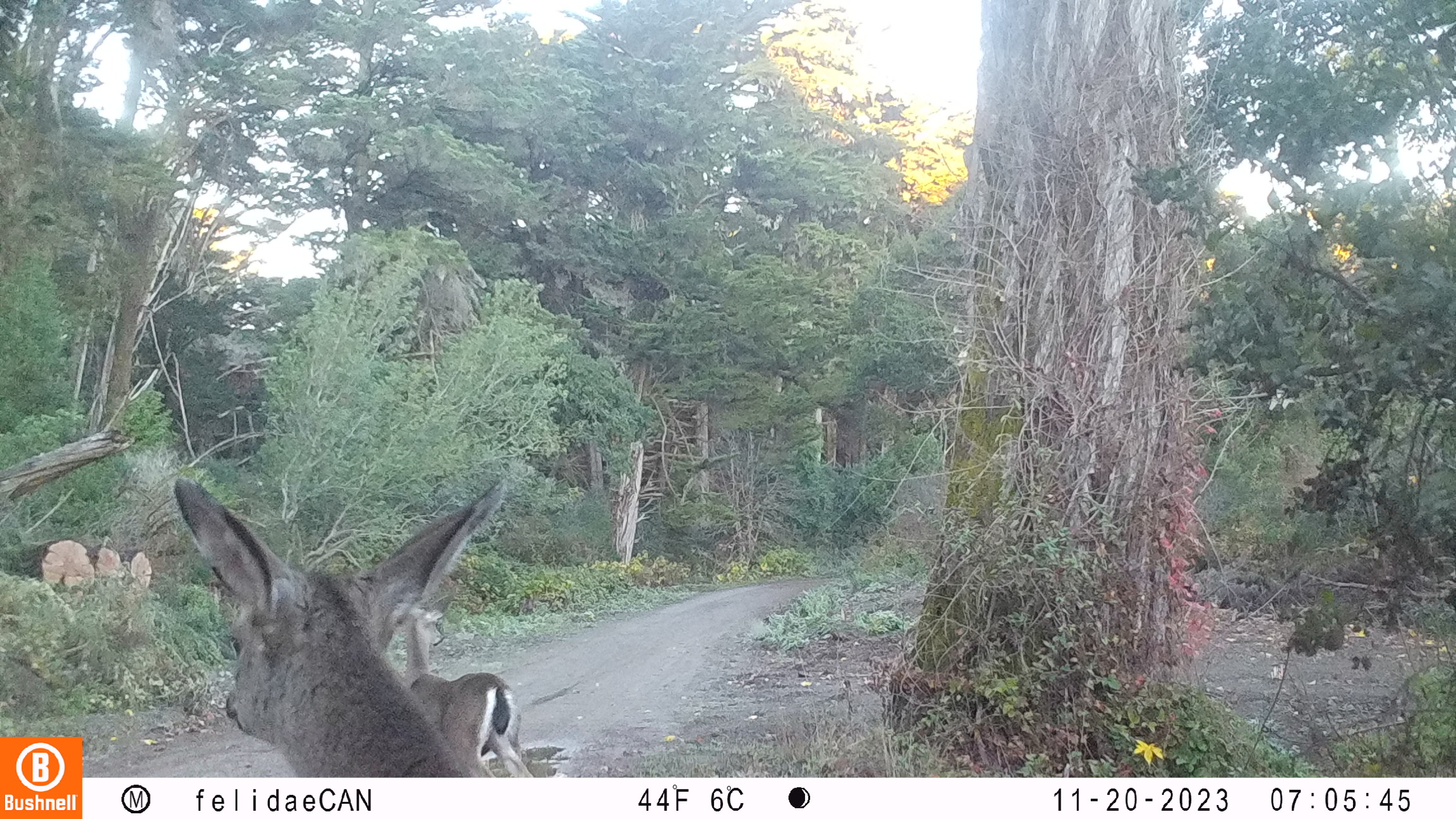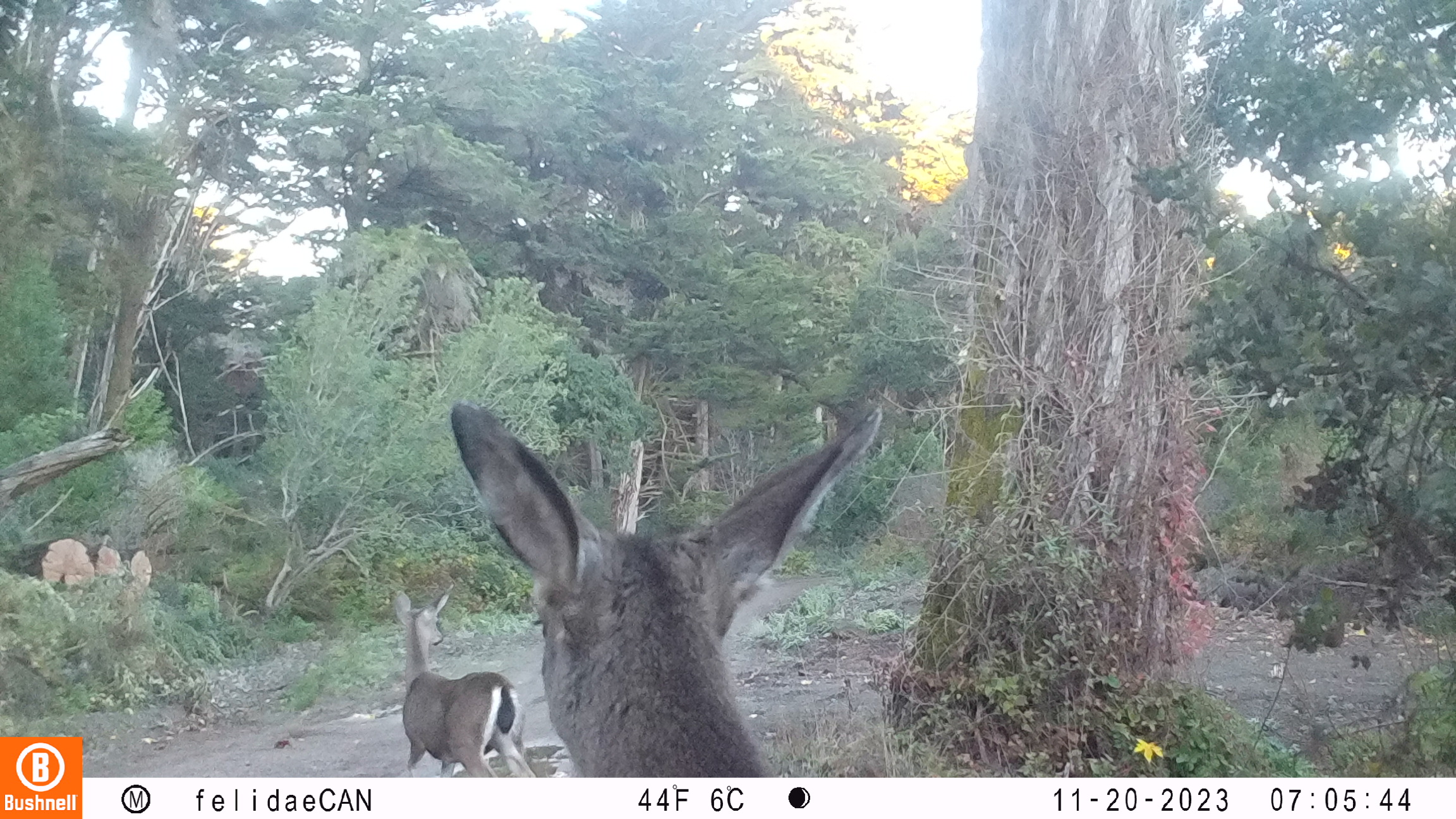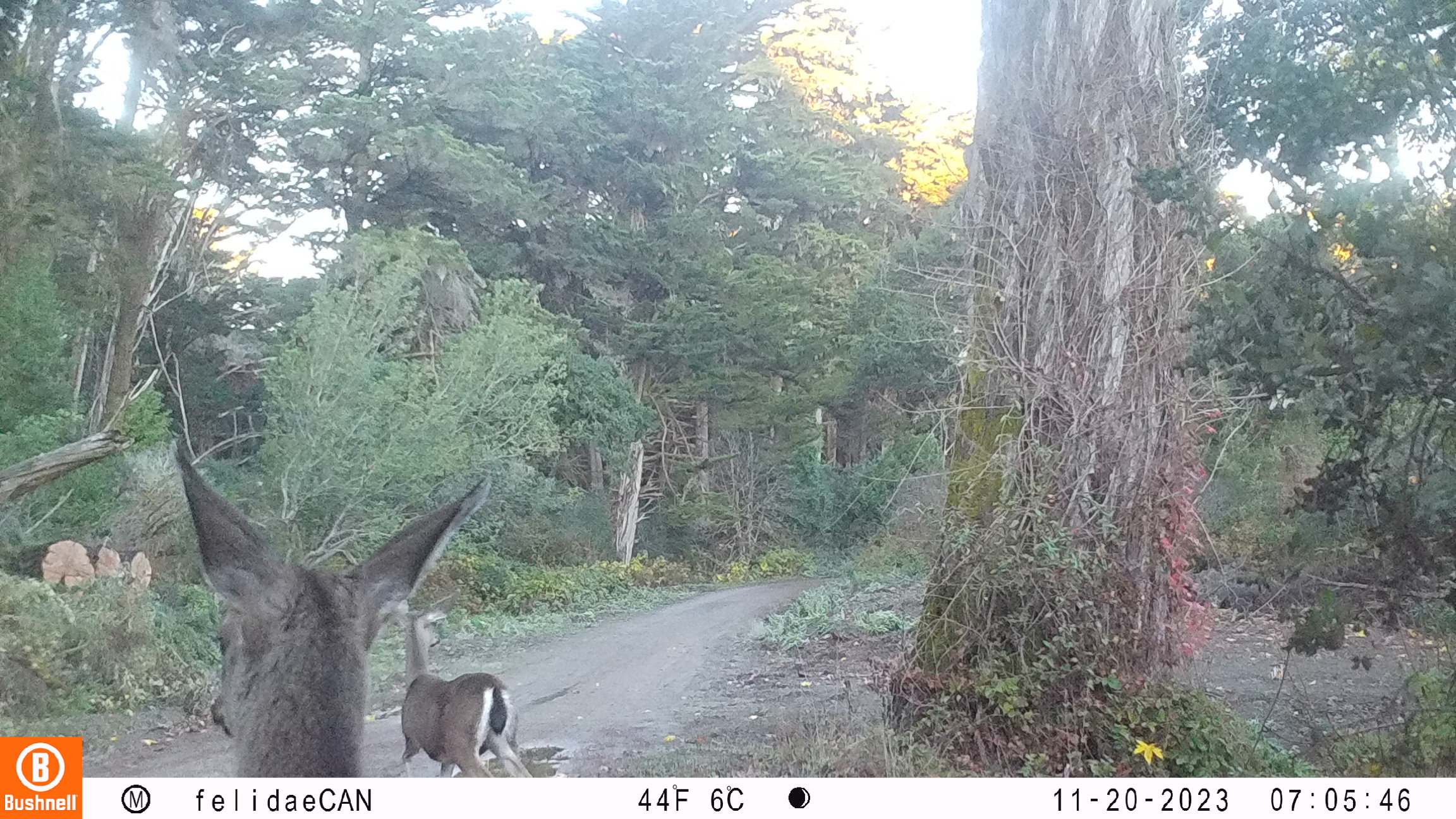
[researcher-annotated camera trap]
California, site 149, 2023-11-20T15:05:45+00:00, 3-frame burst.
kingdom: Animalia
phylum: Chordata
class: Mammalia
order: Artiodactyla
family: Cervidae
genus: Odocoileus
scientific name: Odocoileus hemionus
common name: mule deer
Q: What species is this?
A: Mule deer (Odocoileus hemionus).